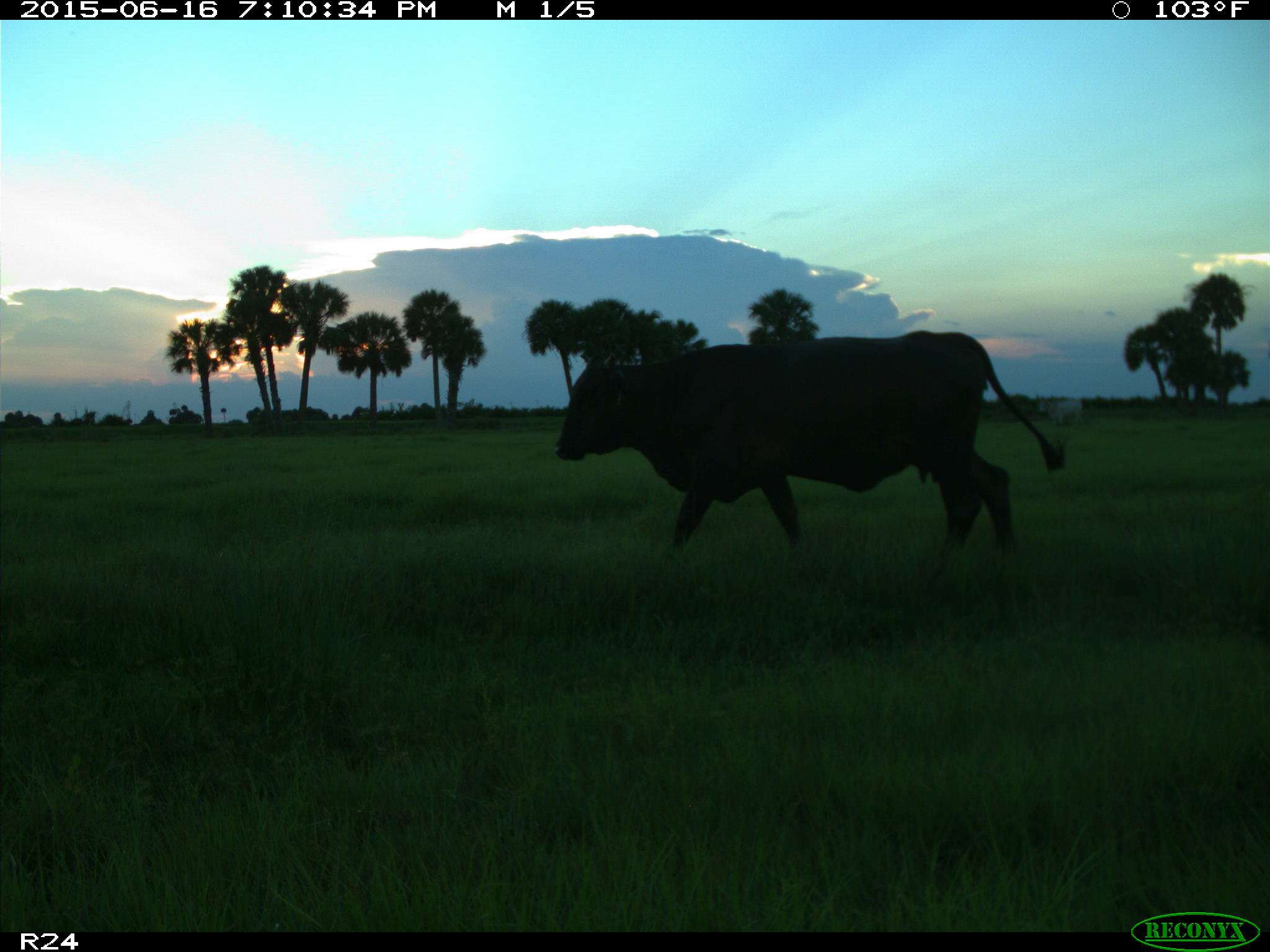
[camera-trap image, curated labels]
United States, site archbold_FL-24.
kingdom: Animalia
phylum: Chordata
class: Mammalia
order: Artiodactyla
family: Bovidae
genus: Bos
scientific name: Bos taurus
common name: domestic cow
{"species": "Bos taurus (domestic cow)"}